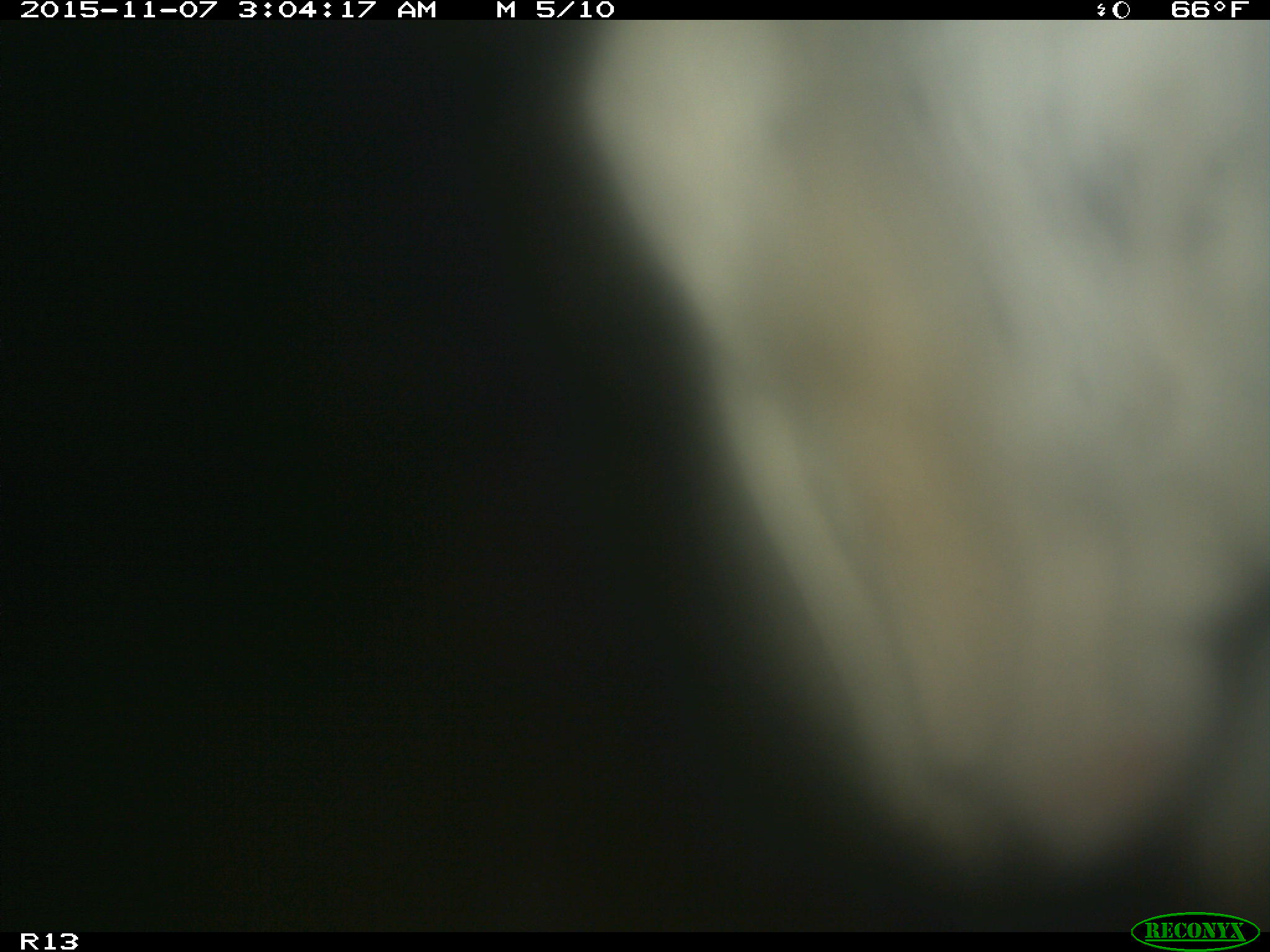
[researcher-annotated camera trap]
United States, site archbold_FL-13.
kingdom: Animalia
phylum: Chordata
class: Mammalia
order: Artiodactyla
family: Bovidae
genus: Bos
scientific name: Bos taurus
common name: domestic cow